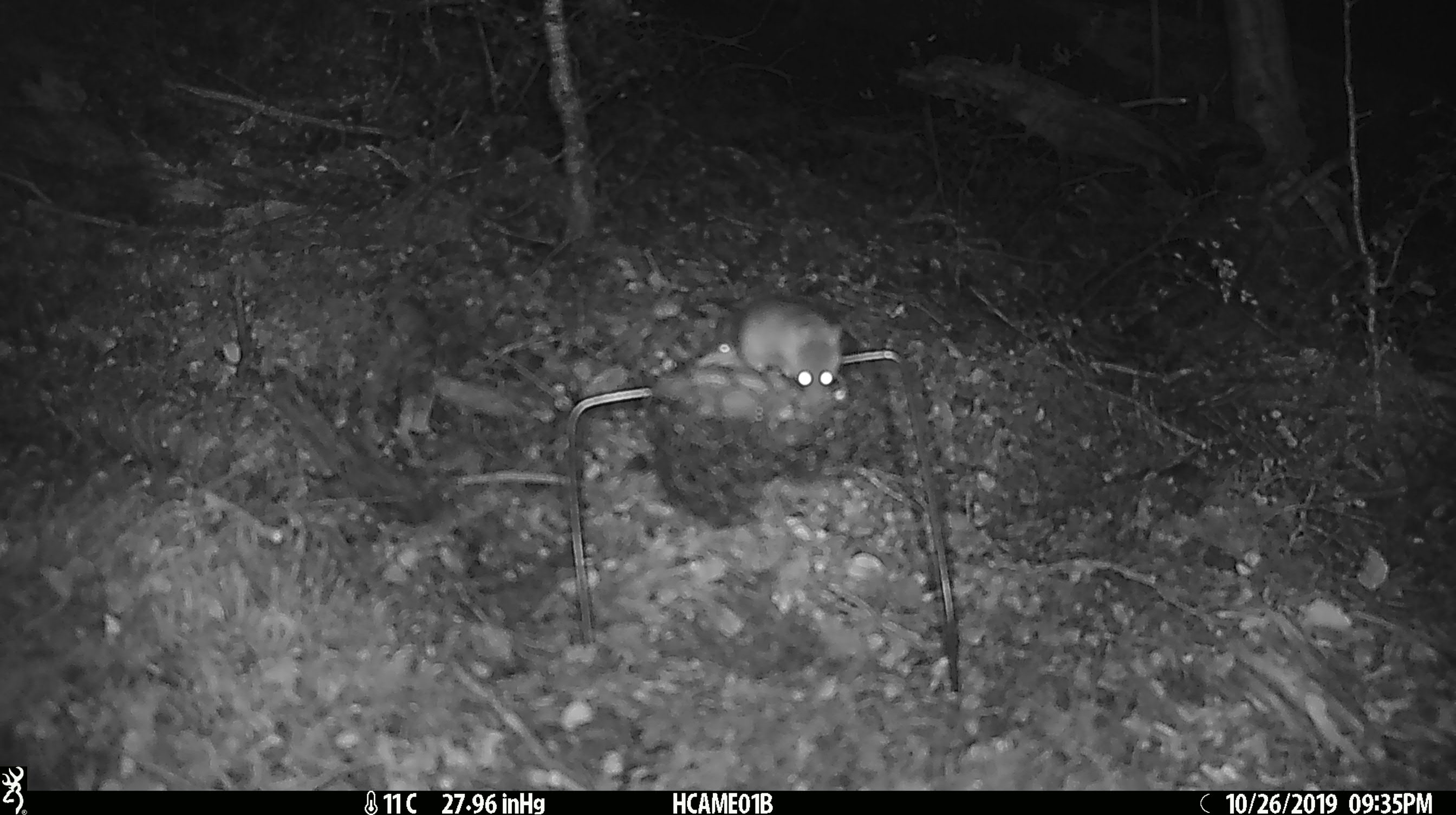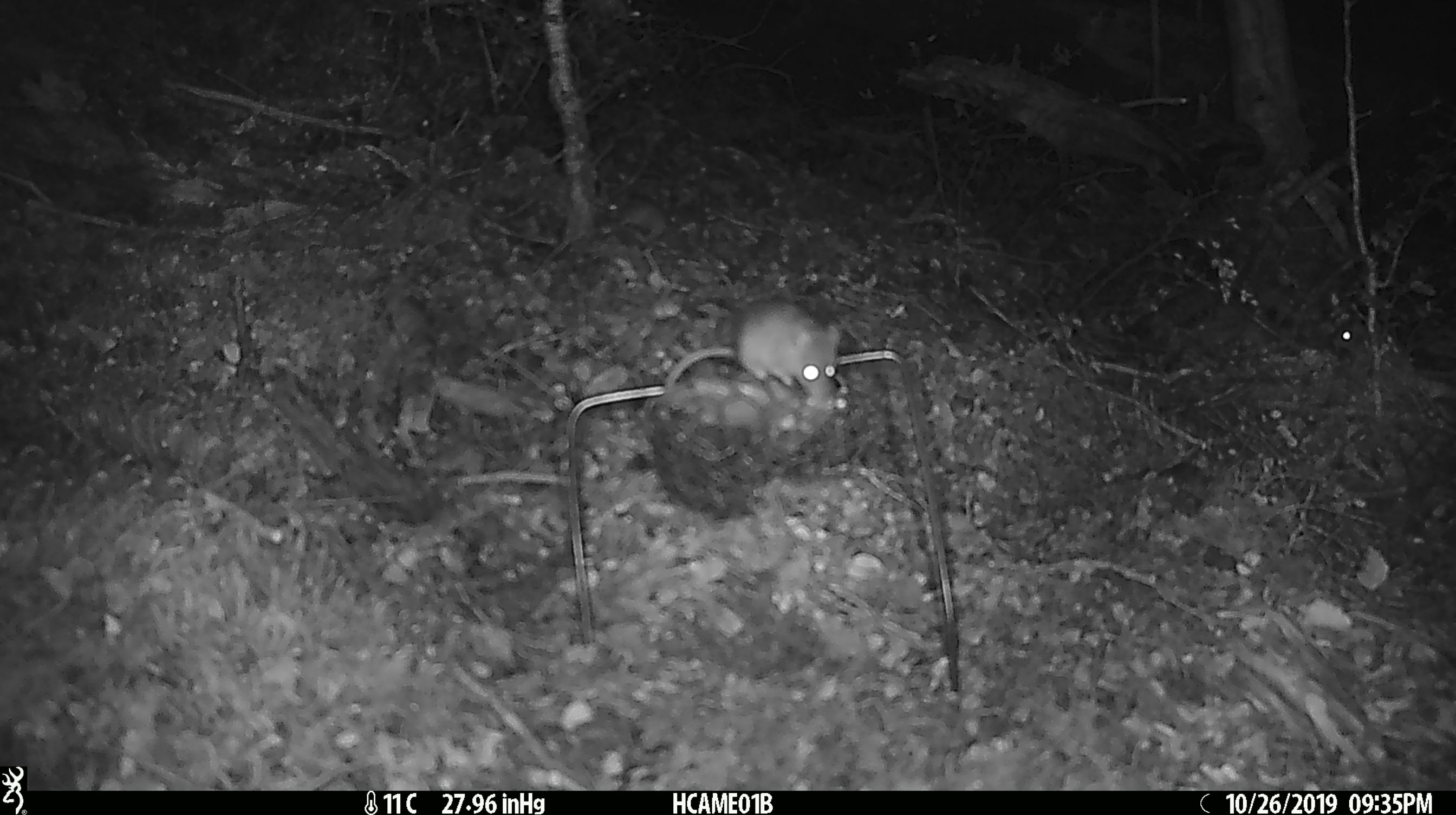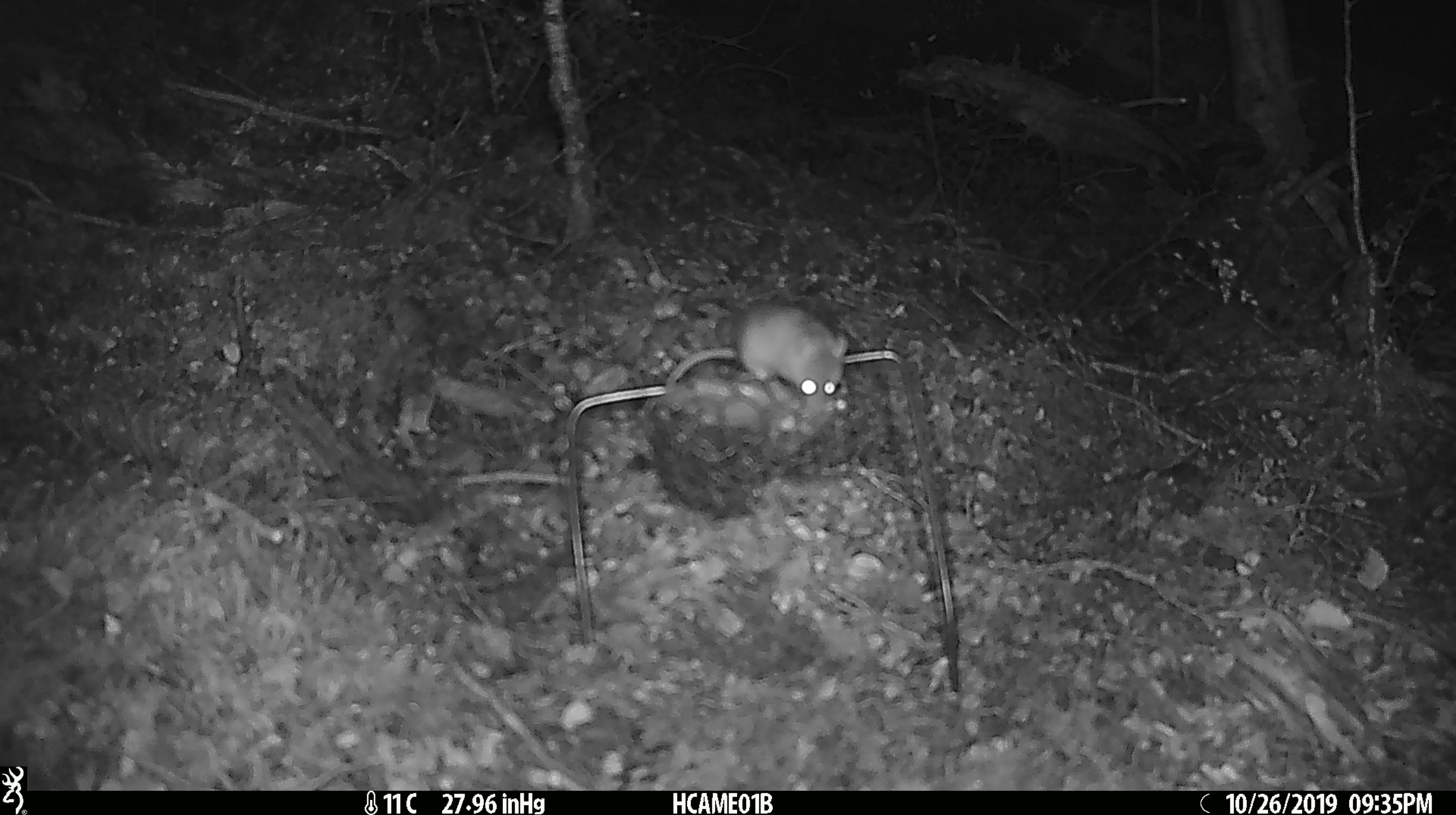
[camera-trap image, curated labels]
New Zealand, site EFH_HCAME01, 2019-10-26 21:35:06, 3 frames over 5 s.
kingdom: Animalia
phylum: Chordata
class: Mammalia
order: Rodentia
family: Muridae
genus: Mus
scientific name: Mus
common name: mouse